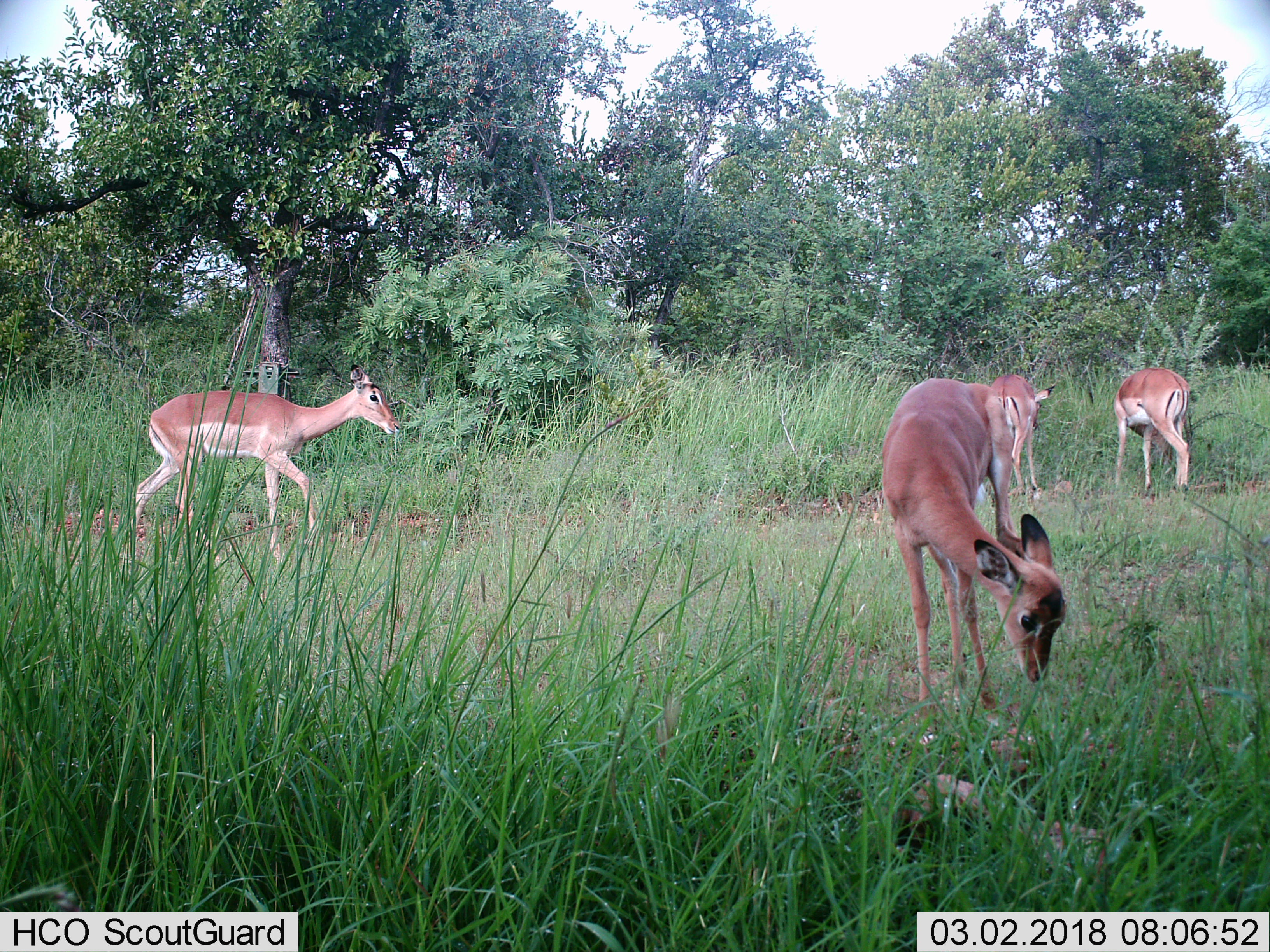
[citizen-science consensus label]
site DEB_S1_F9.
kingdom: Animalia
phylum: Chordata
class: Mammalia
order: Artiodactyla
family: Bovidae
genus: Aepyceros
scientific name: Aepyceros melampus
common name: impala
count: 4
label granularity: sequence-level